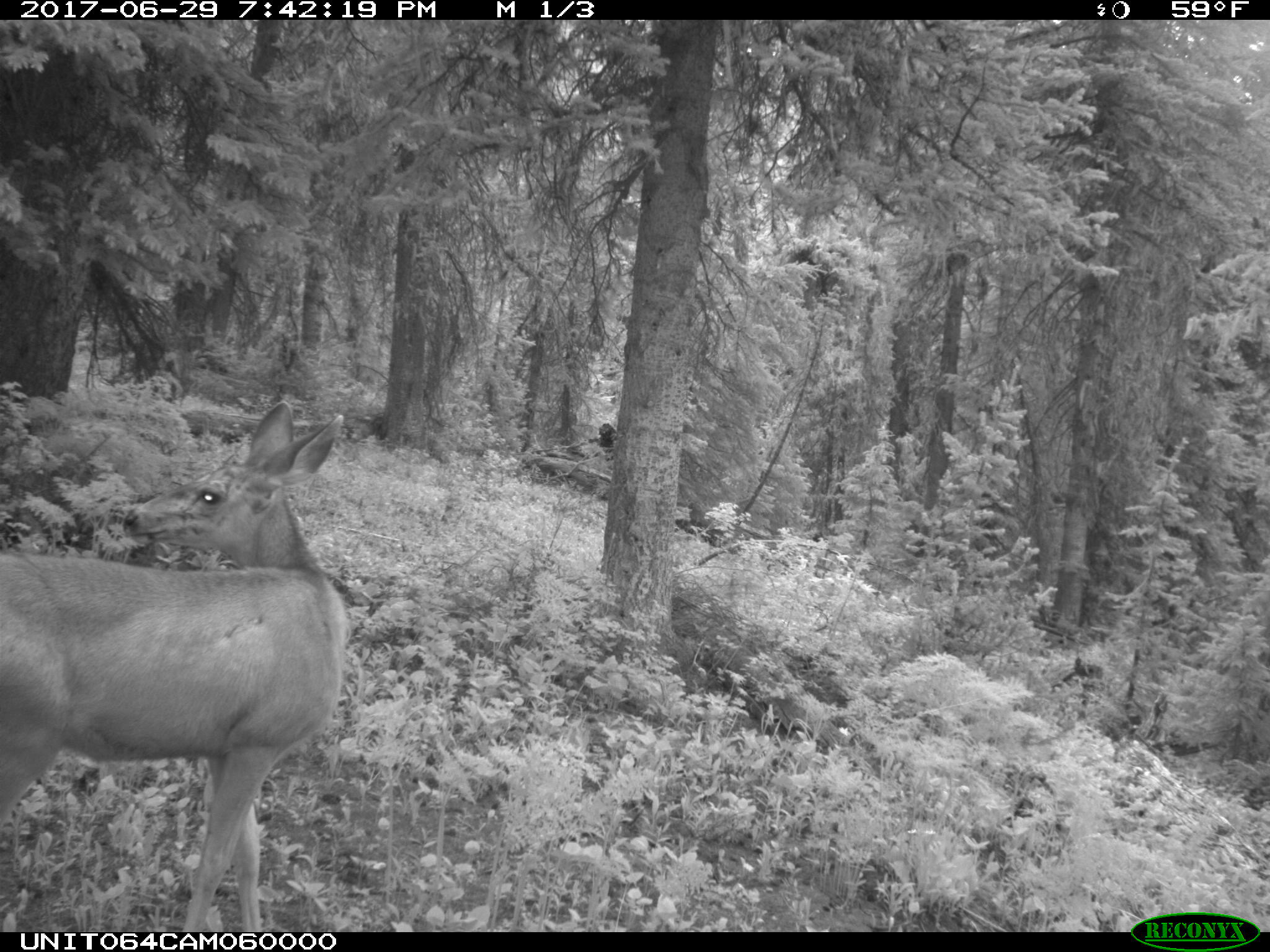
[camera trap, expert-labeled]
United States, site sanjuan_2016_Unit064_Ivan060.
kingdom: Animalia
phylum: Chordata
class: Mammalia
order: Artiodactyla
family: Cervidae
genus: Odocoileus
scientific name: Odocoileus hemionus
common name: mule deer